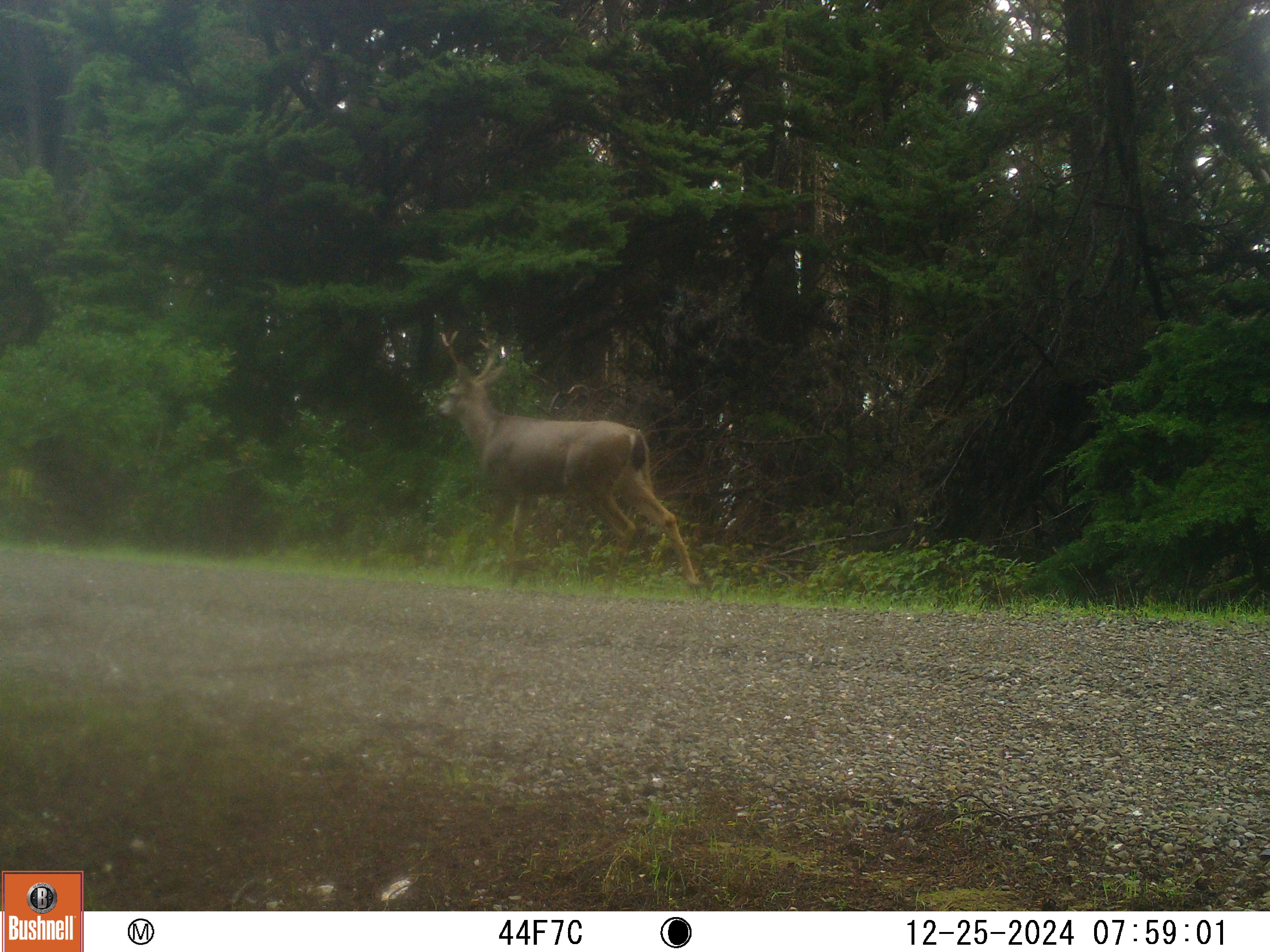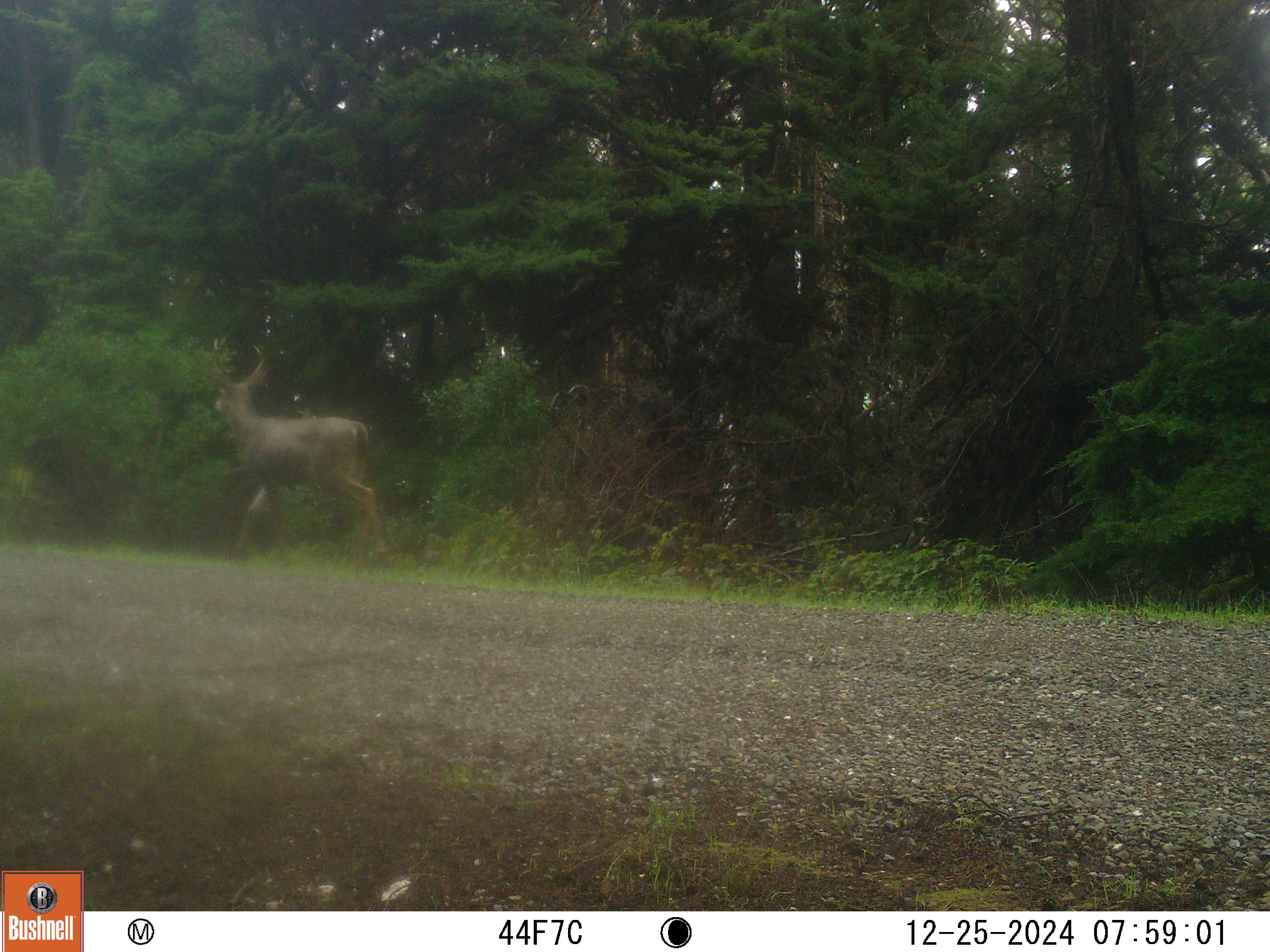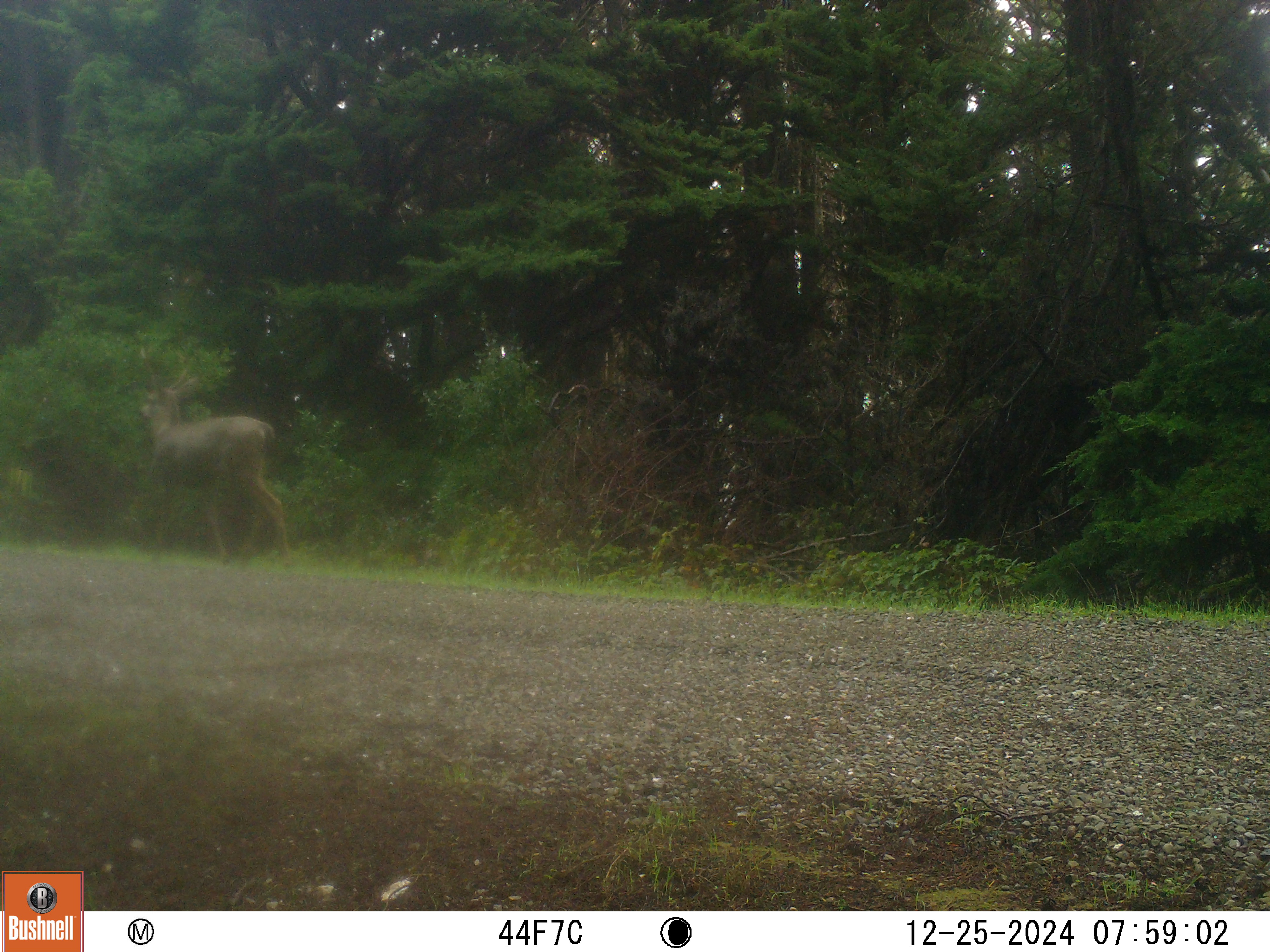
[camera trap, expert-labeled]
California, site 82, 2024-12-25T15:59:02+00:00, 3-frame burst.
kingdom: Animalia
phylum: Chordata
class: Mammalia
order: Artiodactyla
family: Cervidae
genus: Odocoileus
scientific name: Odocoileus hemionus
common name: mule deer